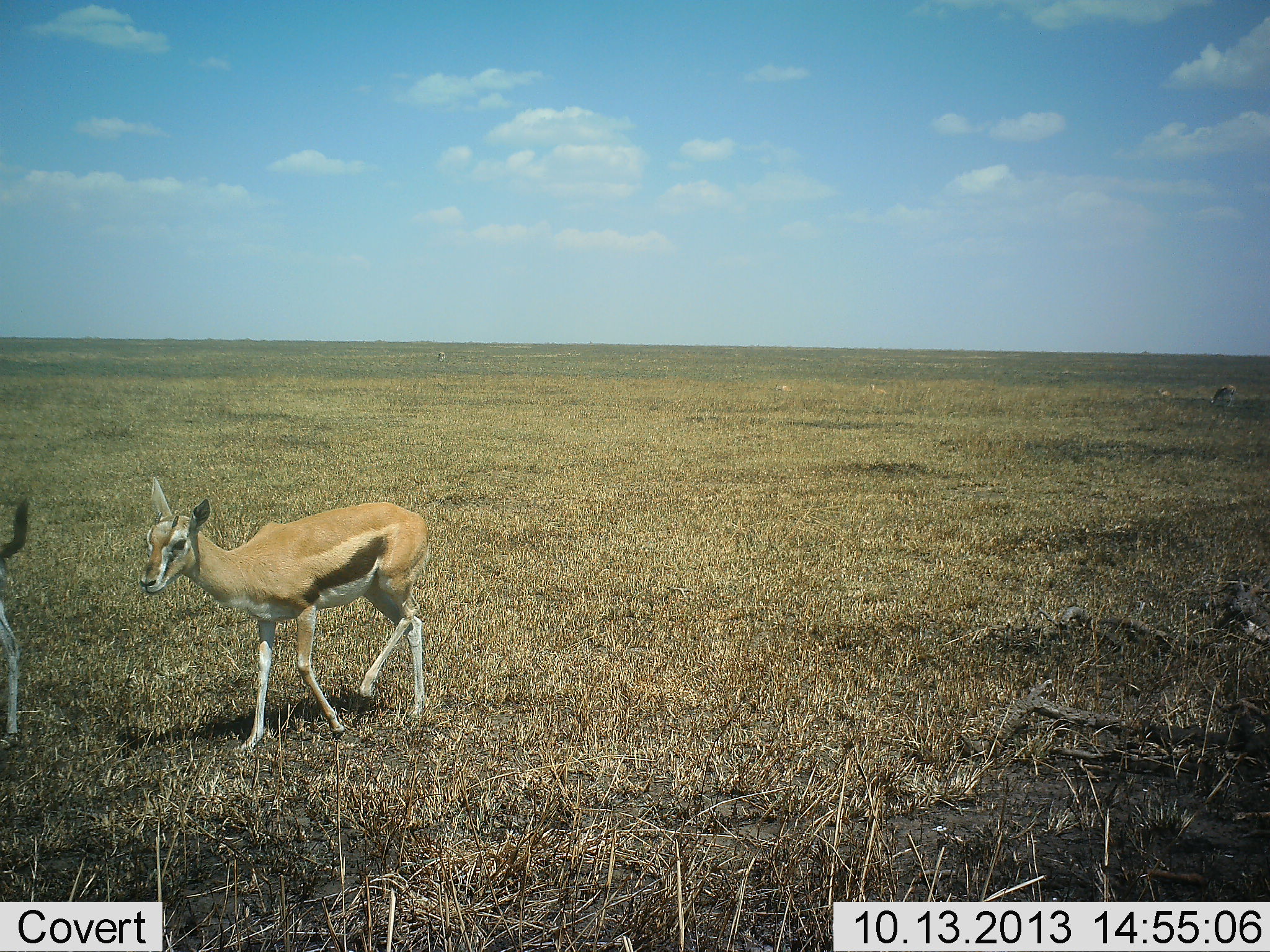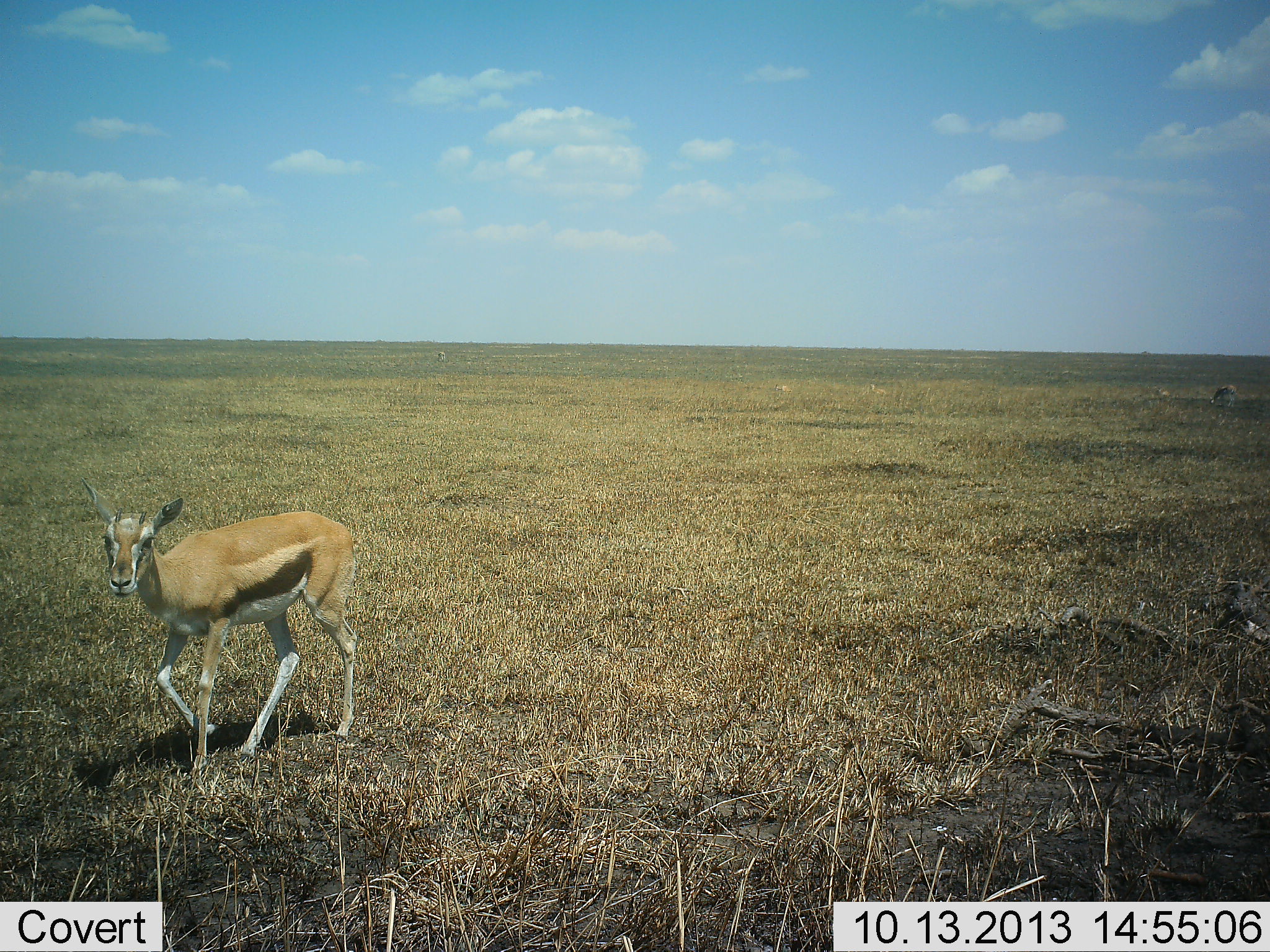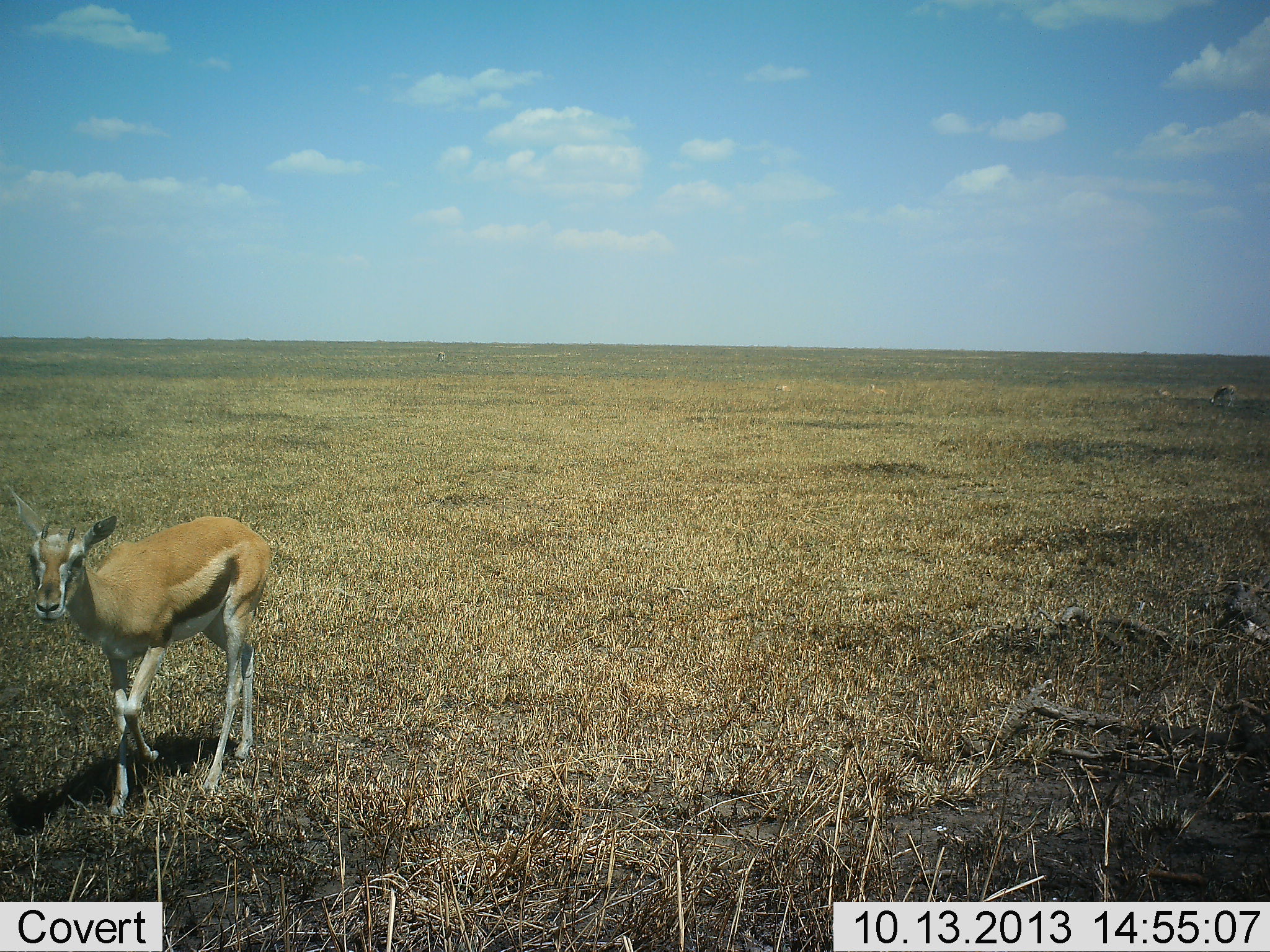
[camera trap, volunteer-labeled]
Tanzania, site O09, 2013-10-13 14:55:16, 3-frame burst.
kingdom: Animalia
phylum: Chordata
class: Mammalia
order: Artiodactyla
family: Bovidae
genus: Eudorcas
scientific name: Eudorcas thomsonii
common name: thomson's gazelle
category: gazellethomsons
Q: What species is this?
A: Gazellethomsons (thomson's gazelle) (Eudorcas thomsonii).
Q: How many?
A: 2.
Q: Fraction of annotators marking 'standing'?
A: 26%.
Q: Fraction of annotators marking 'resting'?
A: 5%.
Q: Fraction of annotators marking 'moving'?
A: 95%.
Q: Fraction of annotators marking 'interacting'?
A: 0%.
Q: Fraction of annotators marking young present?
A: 5%.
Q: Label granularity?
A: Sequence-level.